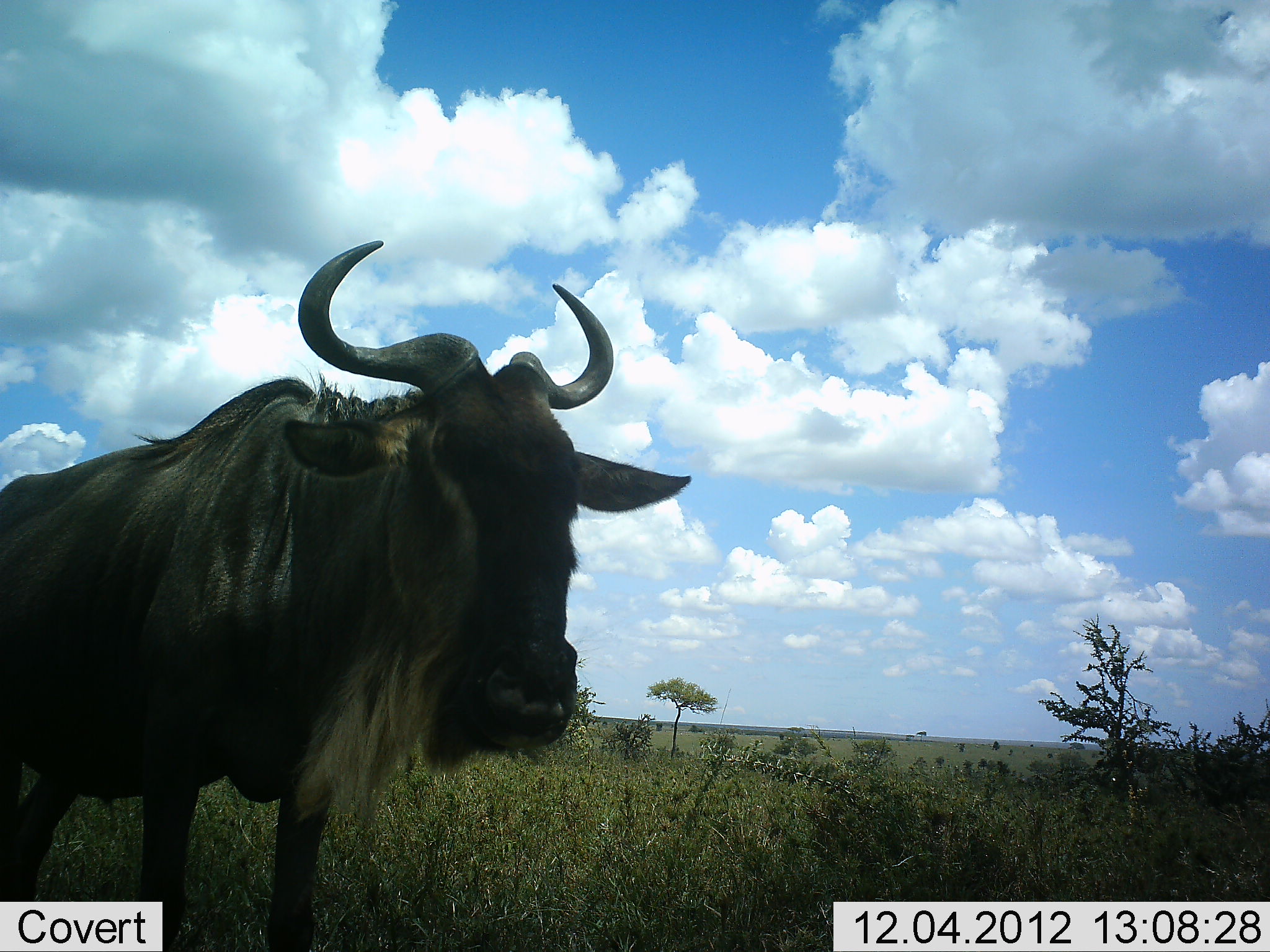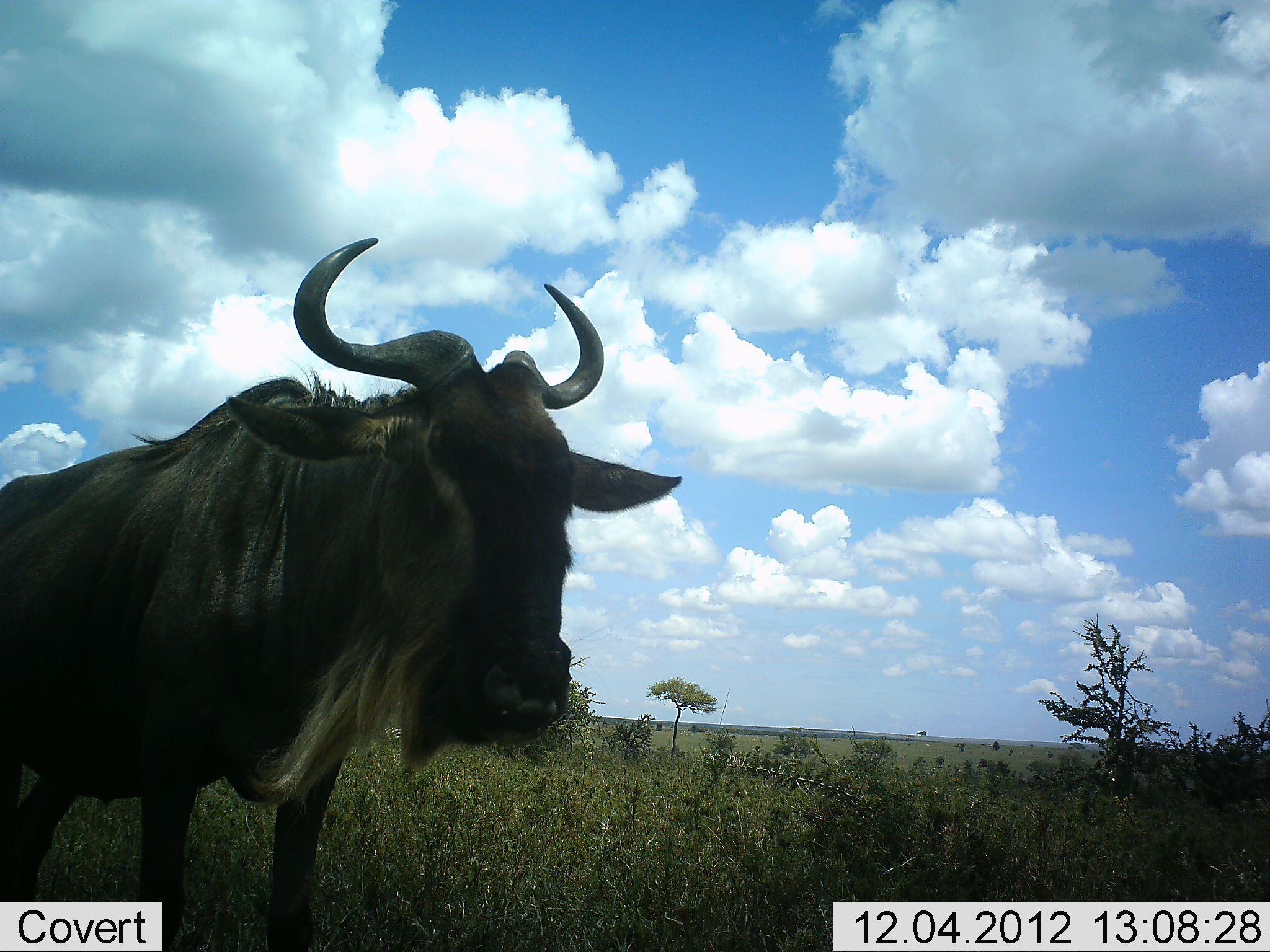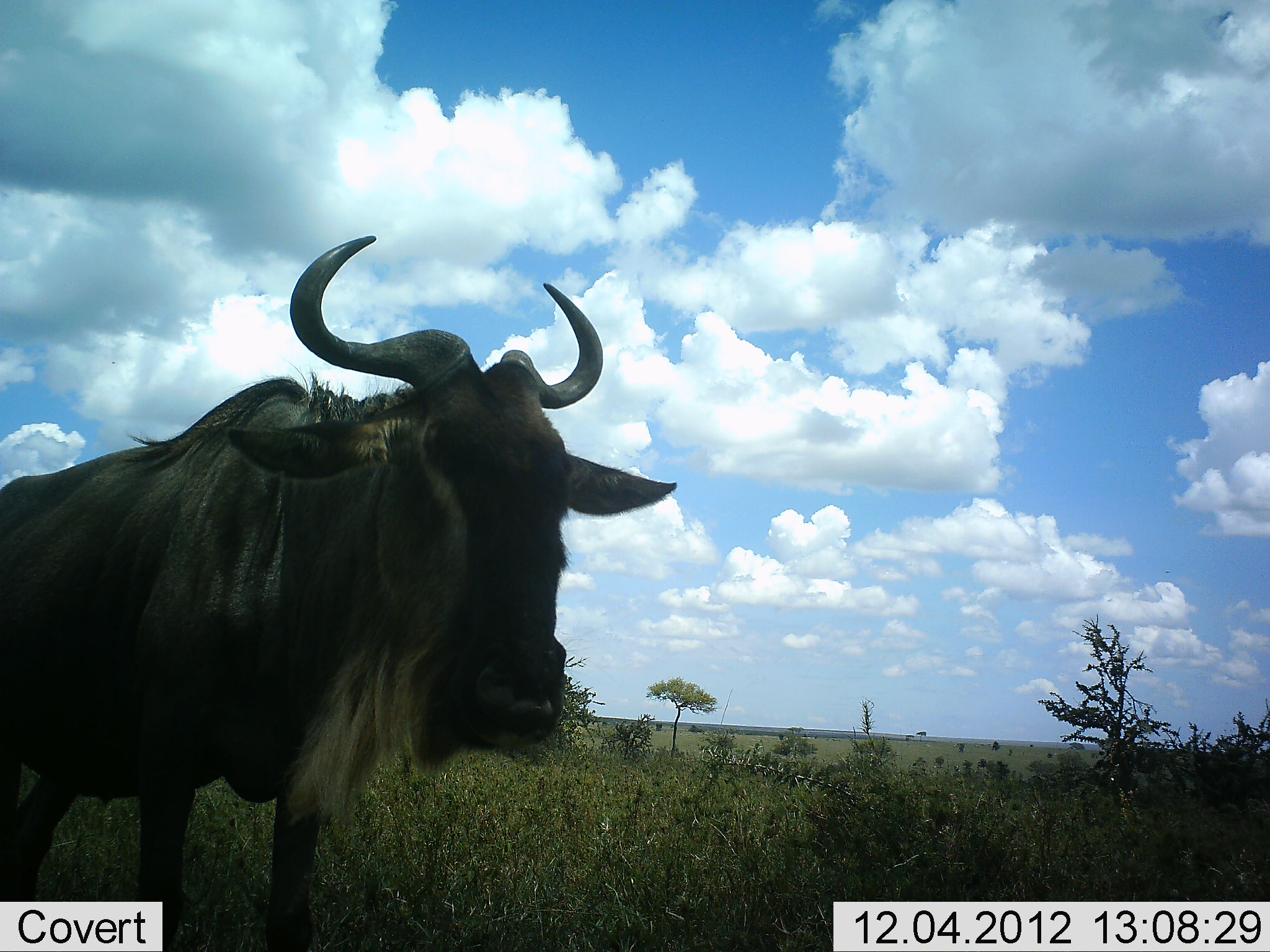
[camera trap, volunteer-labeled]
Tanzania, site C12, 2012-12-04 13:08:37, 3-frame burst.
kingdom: Animalia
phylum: Chordata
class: Mammalia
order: Artiodactyla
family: Bovidae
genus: Connochaetes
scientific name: Connochaetes taurinus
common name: blue wildebeest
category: wildebeest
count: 1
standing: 90%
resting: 0%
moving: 10%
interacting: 0%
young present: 0%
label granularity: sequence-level